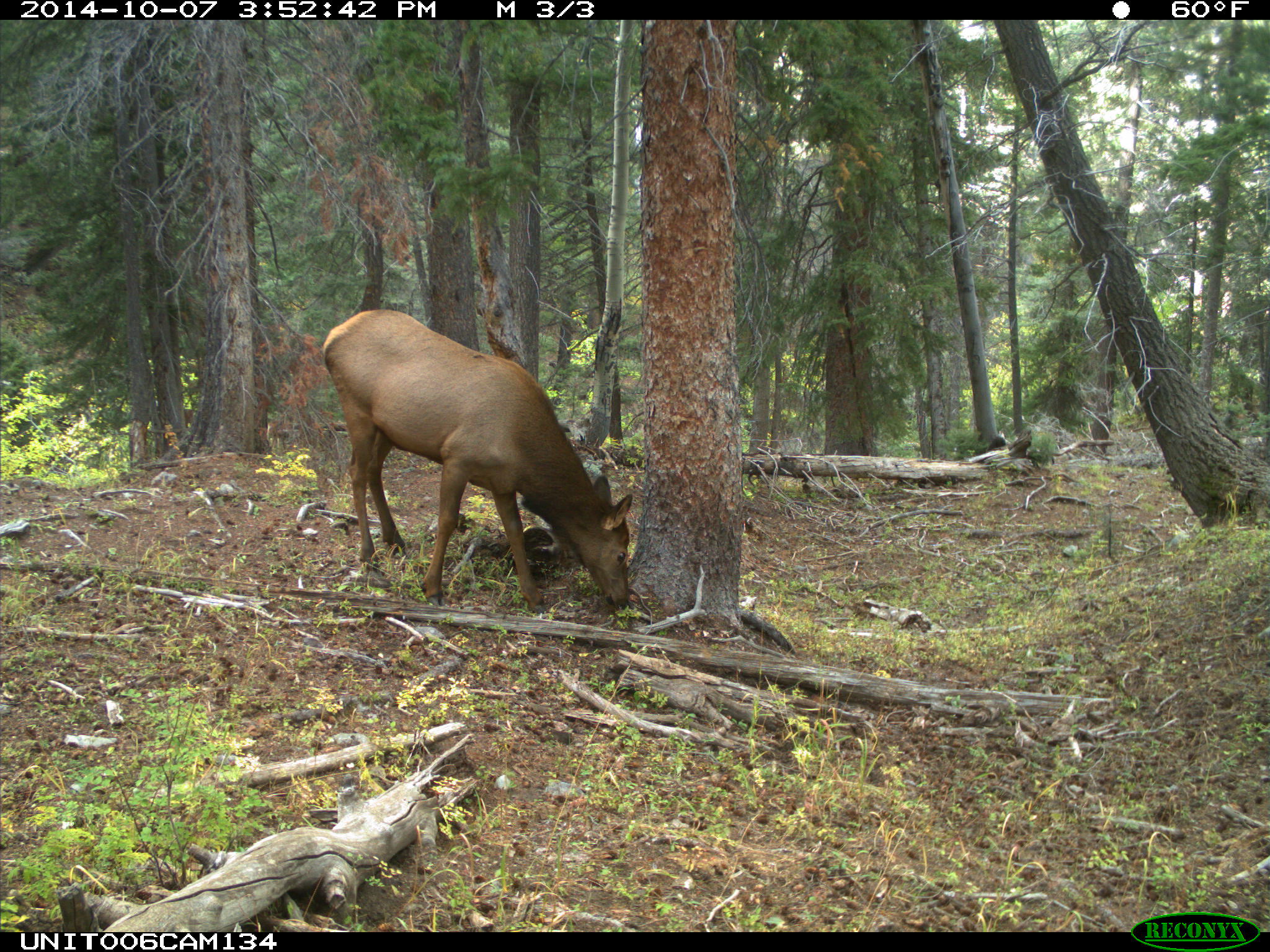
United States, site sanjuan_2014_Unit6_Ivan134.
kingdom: Animalia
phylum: Chordata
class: Mammalia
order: Artiodactyla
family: Cervidae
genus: Cervus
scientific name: Cervus elaphus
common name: red deer